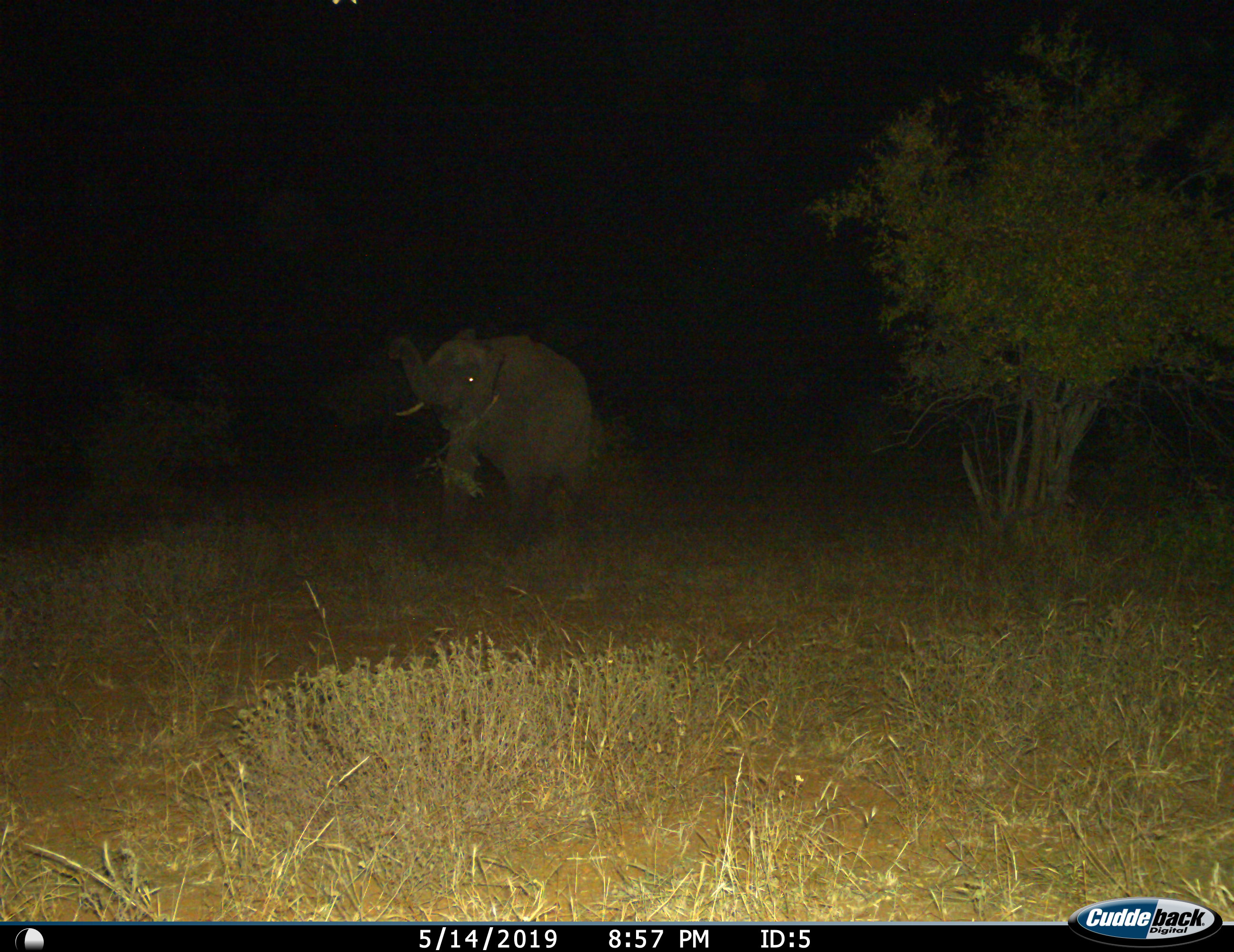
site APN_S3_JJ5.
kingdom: Animalia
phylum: Chordata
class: Mammalia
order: Proboscidea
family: Elephantidae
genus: Loxodonta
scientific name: Loxodonta africana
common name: african bush elephant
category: elephant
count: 1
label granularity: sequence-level